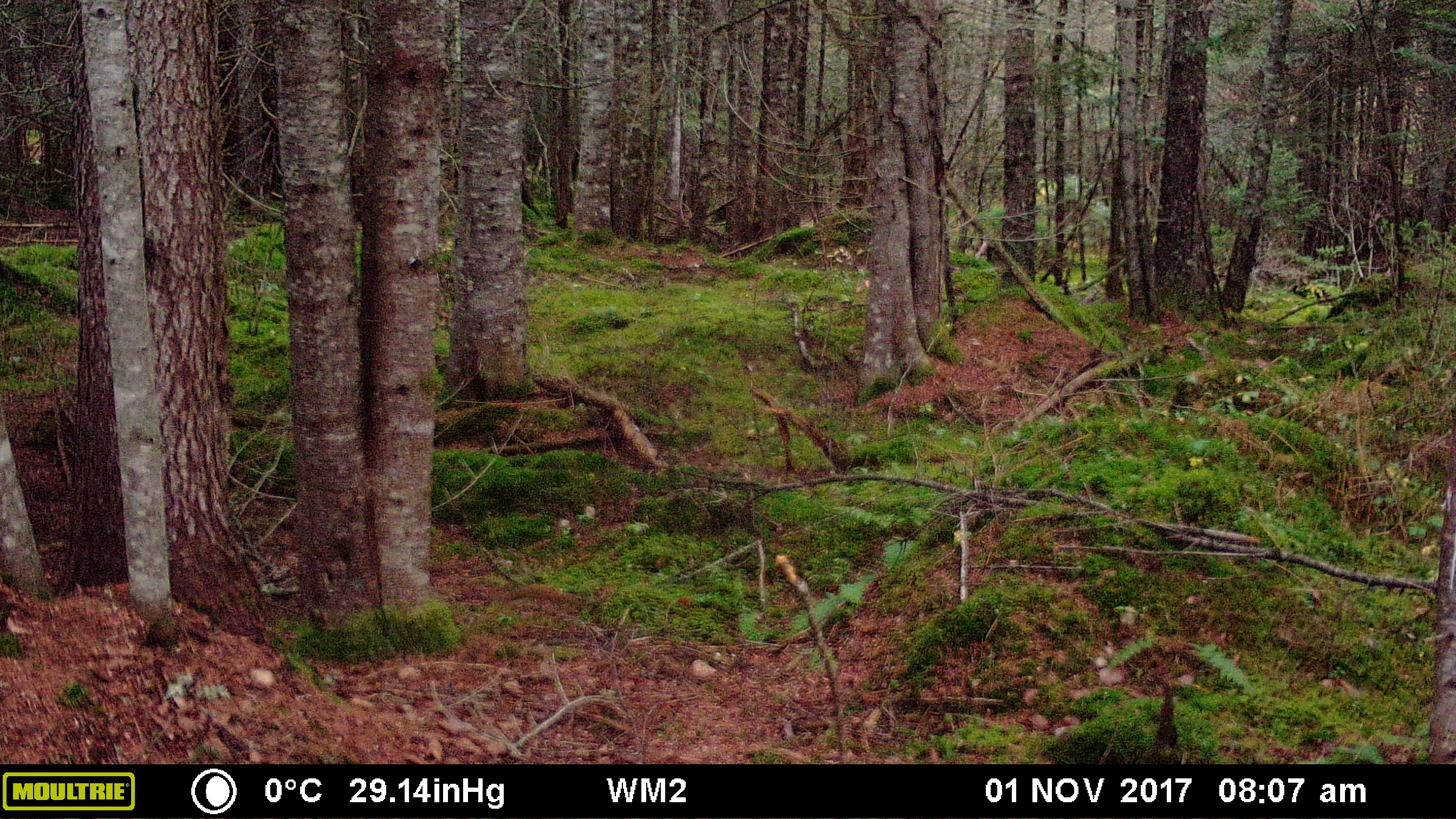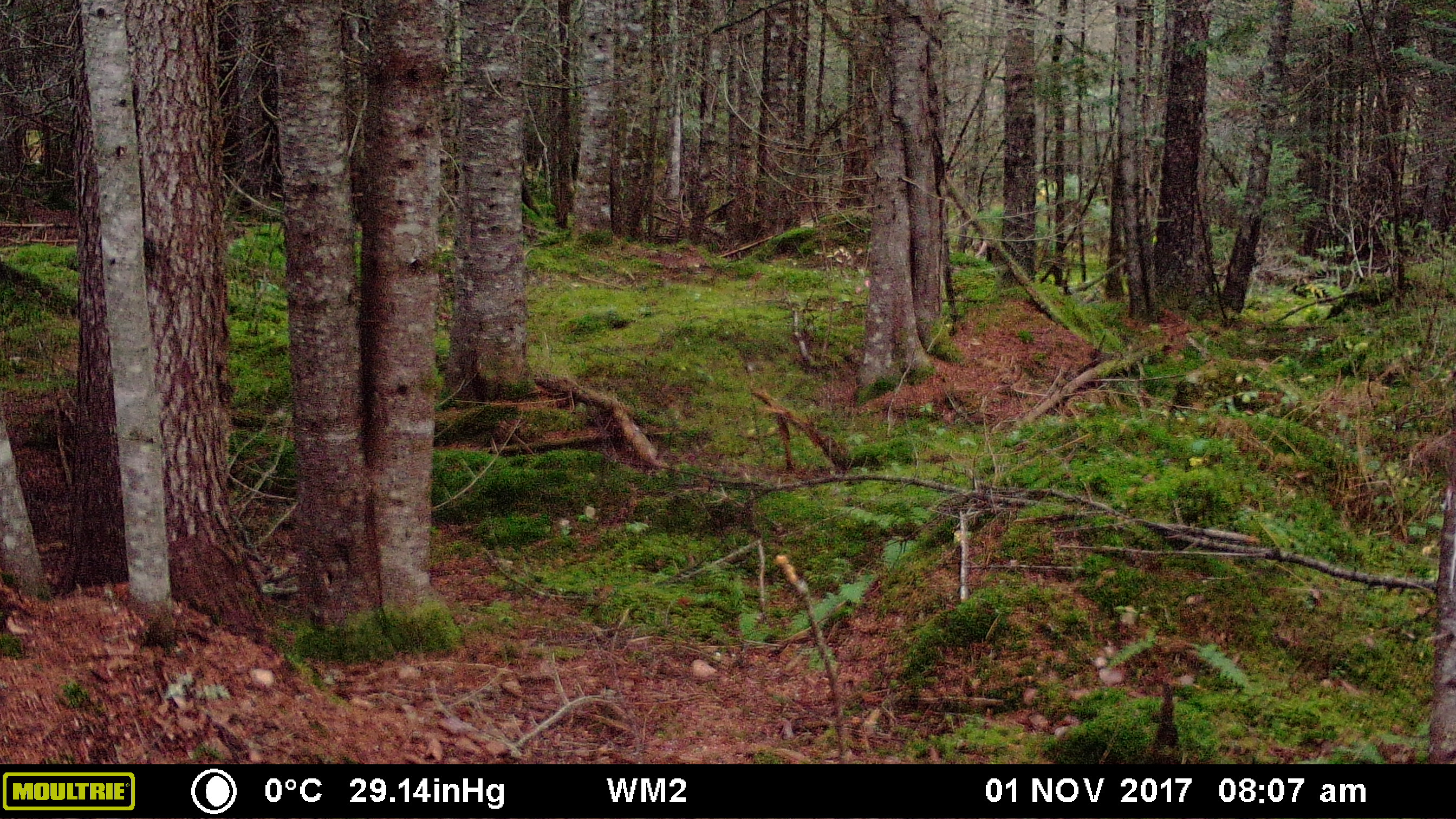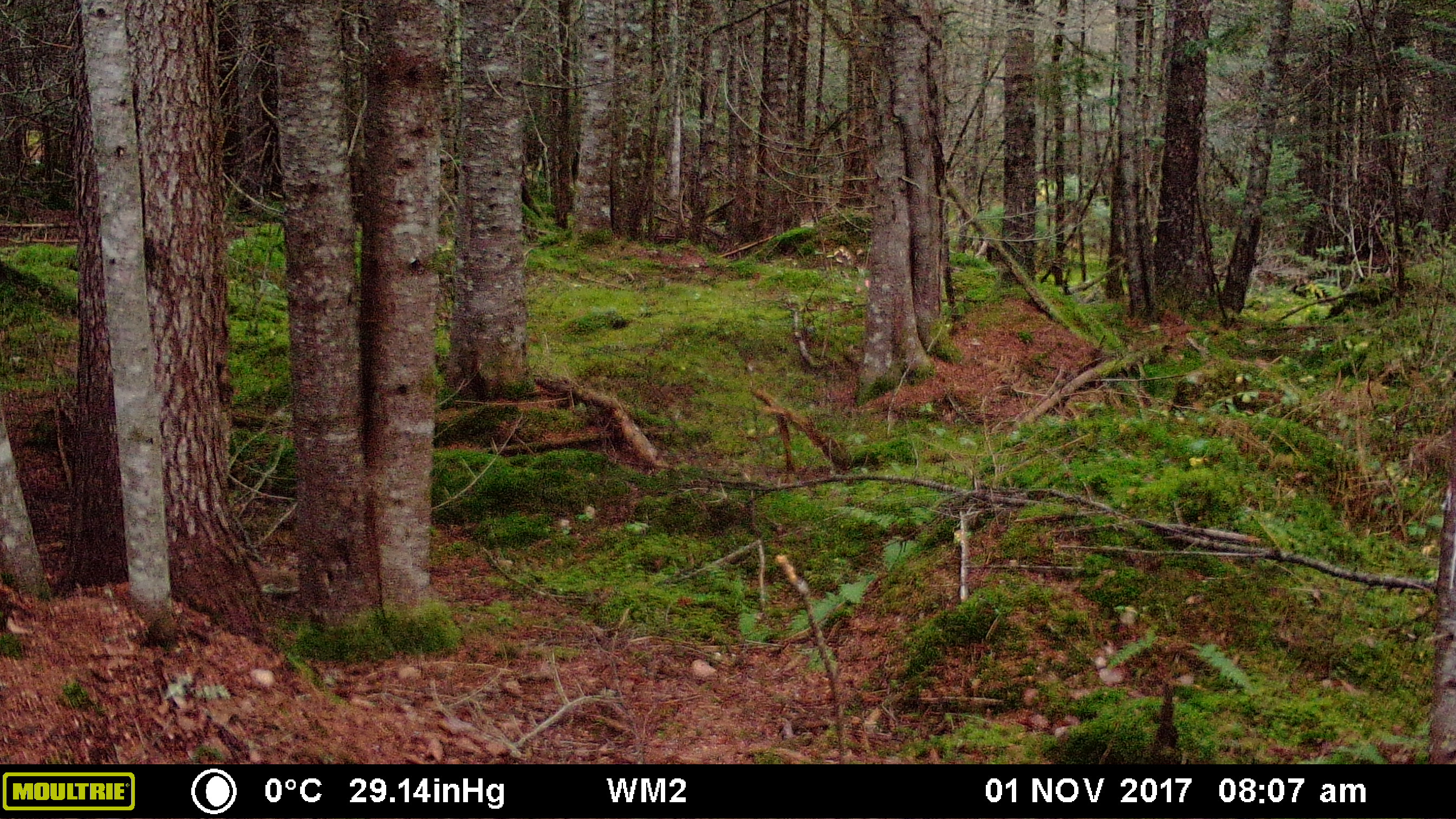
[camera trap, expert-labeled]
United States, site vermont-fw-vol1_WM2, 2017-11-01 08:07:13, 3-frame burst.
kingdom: Animalia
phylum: Chordata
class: Mammalia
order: Rodentia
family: Sciuridae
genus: Tamiasciurus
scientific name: Tamiasciurus hudsonicus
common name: red squirrel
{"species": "red squirrel (Tamiasciurus hudsonicus)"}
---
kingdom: Animalia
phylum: Chordata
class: Mammalia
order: Rodentia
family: Sciuridae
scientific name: Sciuridae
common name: squirrel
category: squirrel sp.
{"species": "squirrel sp. (squirrel) (Sciuridae)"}